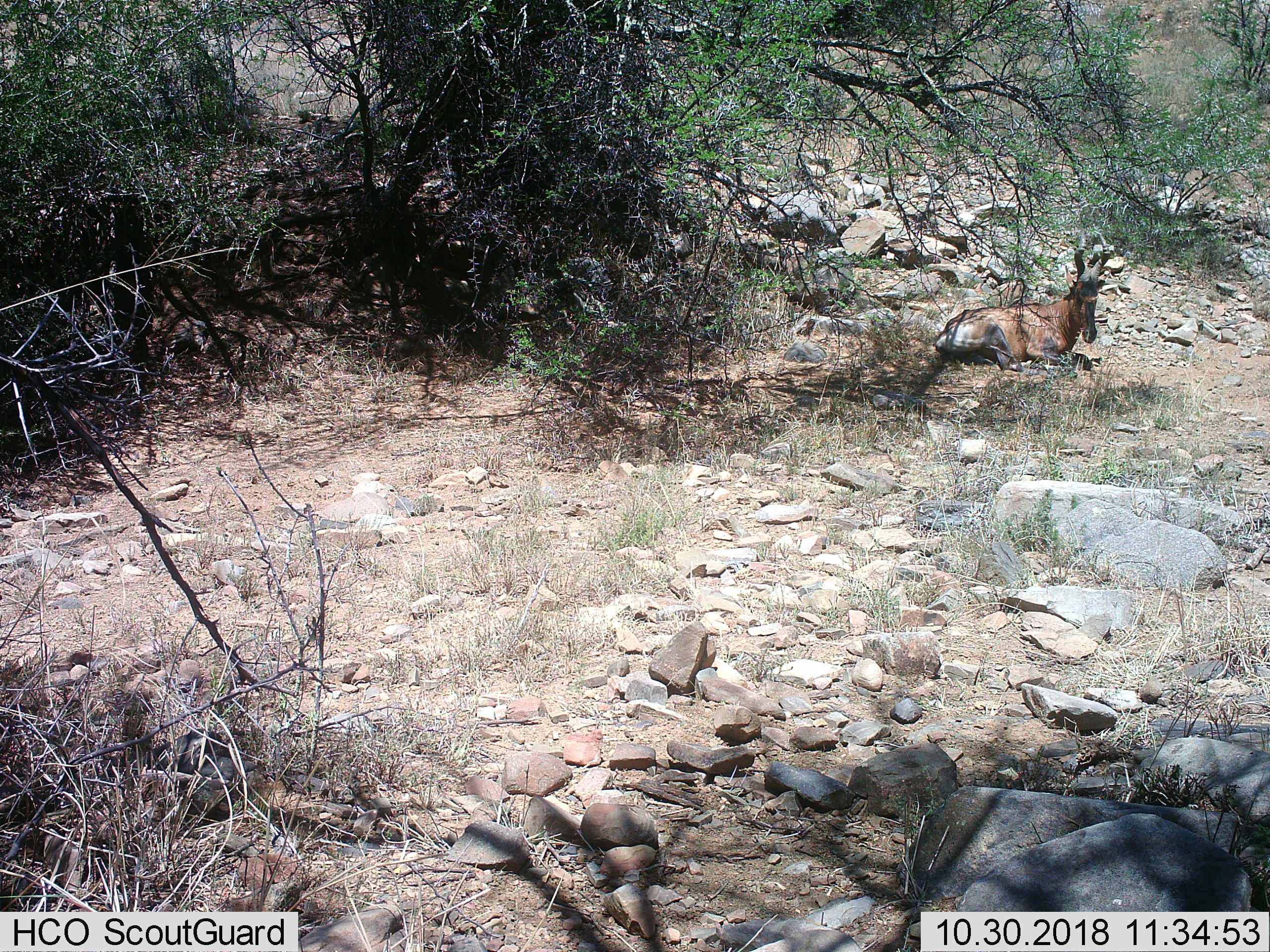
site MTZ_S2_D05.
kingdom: Animalia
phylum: Chordata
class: Mammalia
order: Artiodactyla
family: Bovidae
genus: Alcelaphus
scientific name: Alcelaphus buselaphus caama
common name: red hartebeest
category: hartebeestred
Hartebeestred (red hartebeest) (Alcelaphus buselaphus caama), count 1. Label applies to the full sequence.